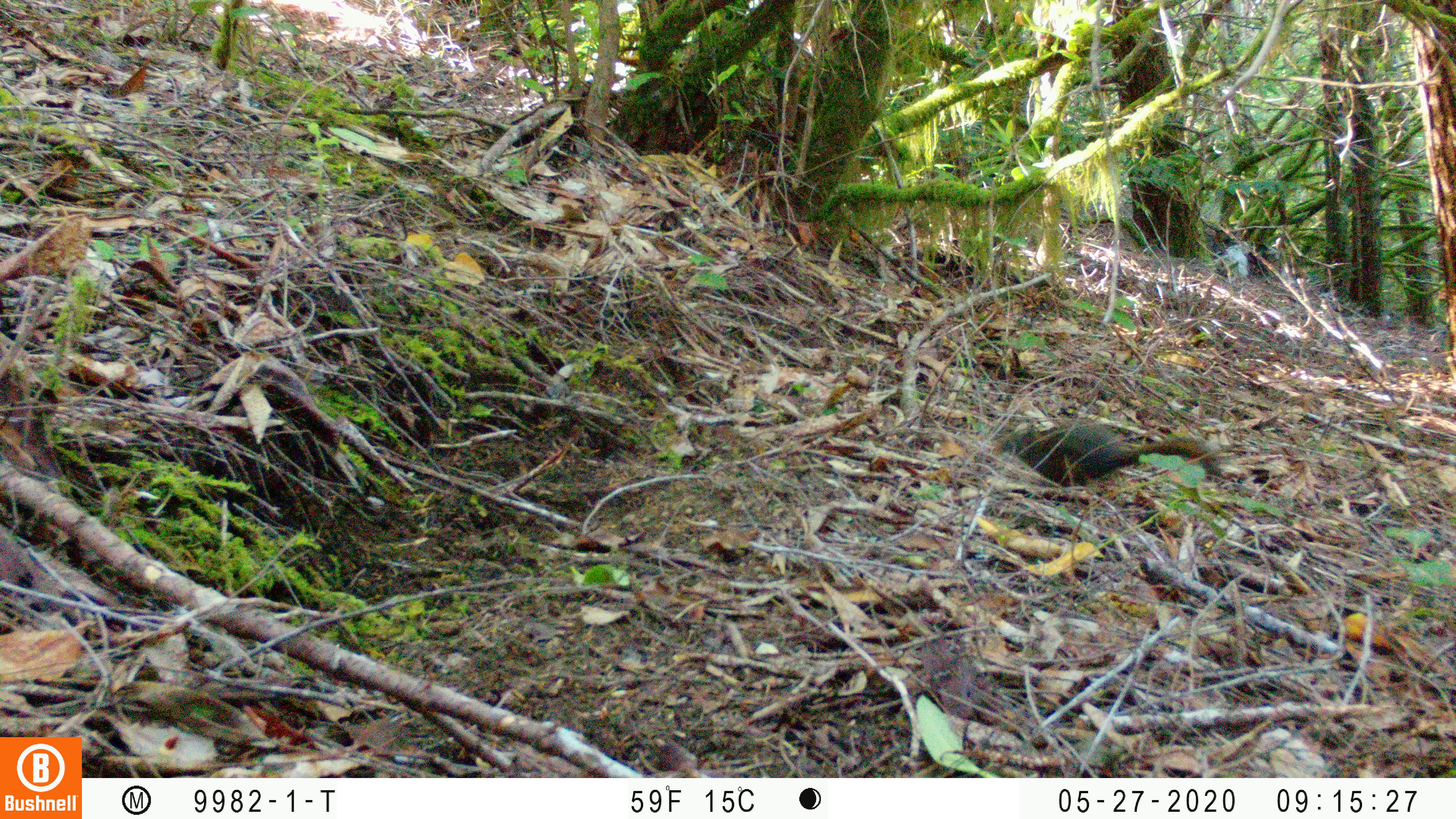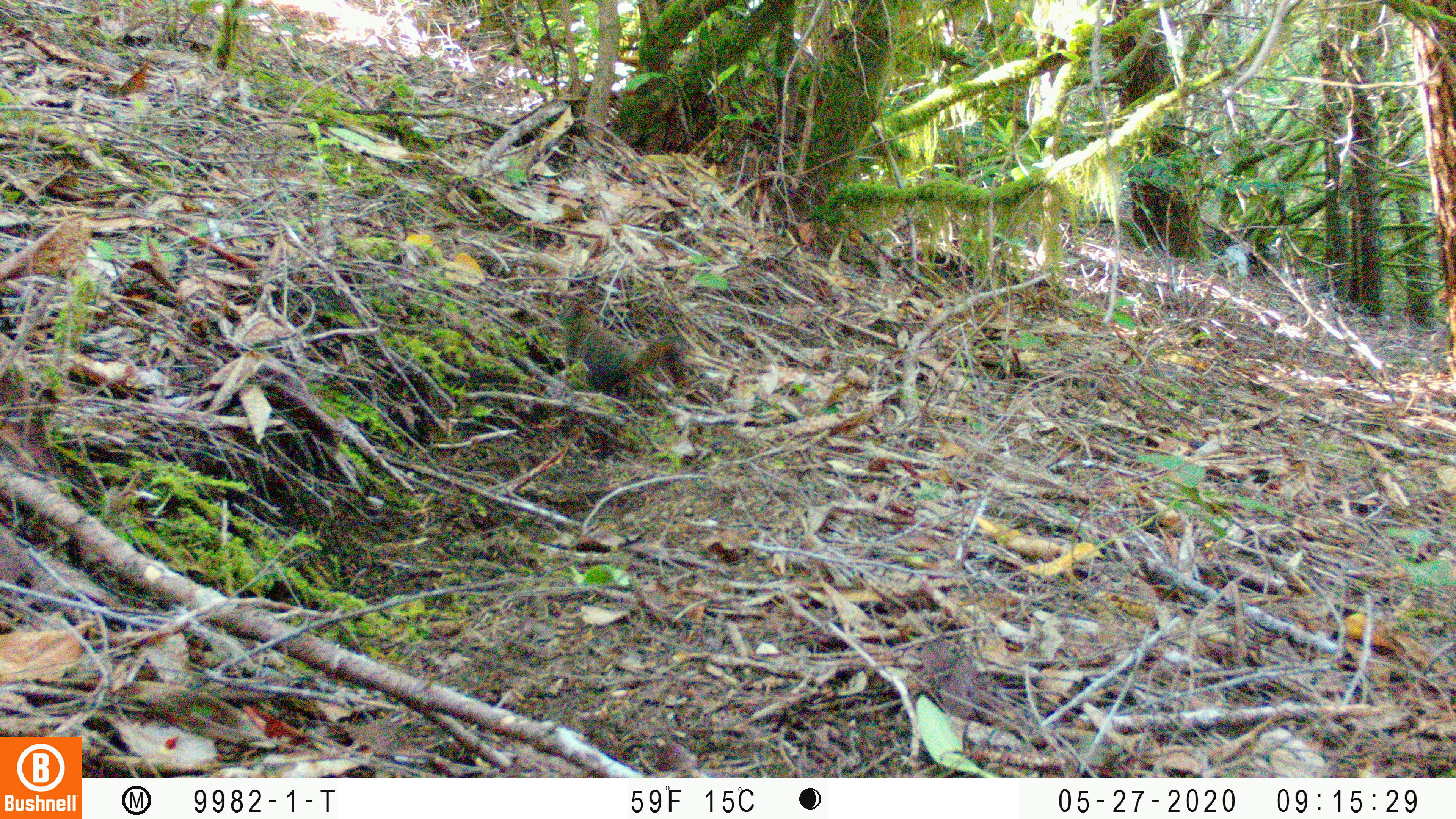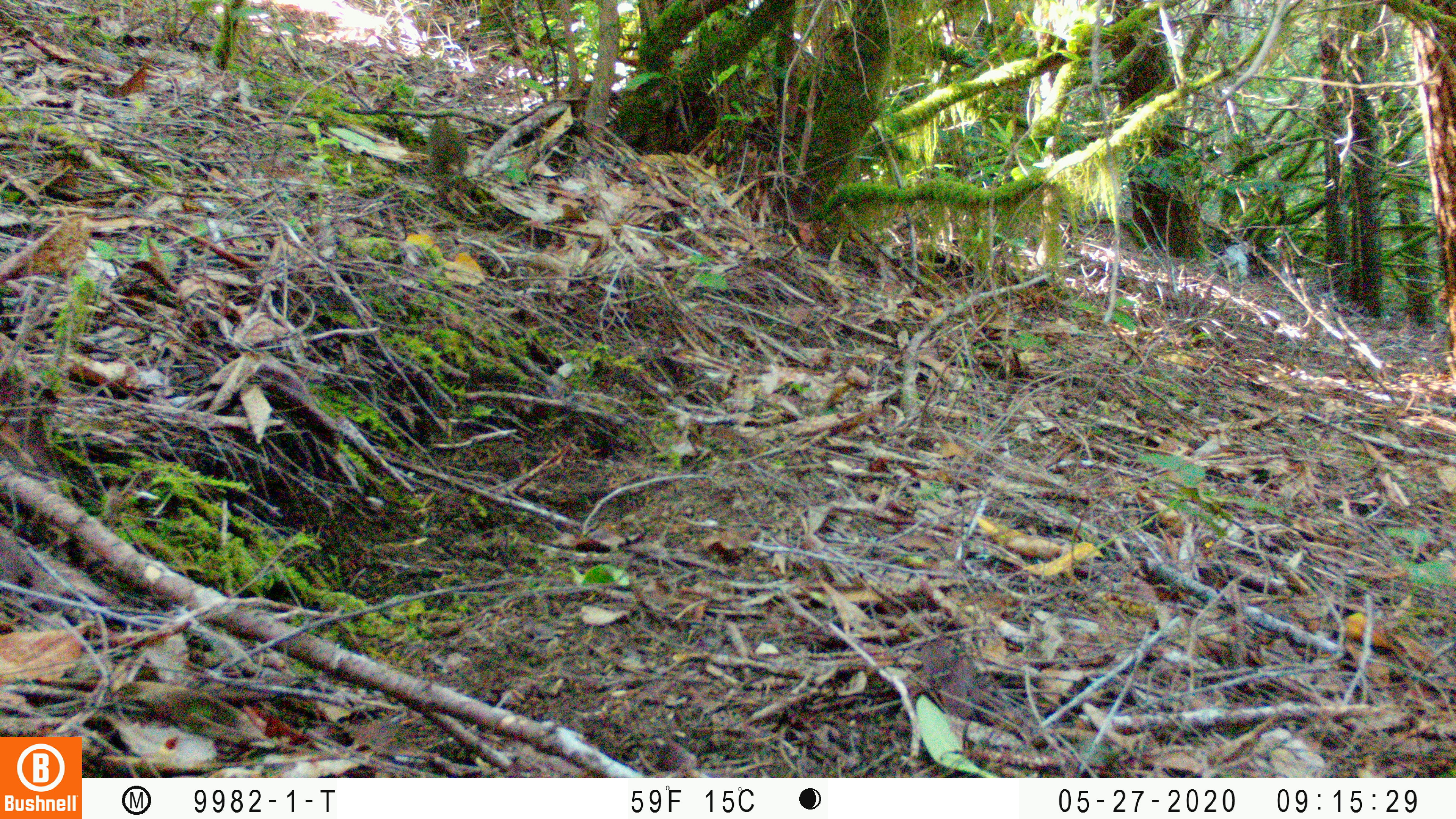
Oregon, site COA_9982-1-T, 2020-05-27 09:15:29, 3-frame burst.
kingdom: Animalia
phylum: Chordata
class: Mammalia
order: Rodentia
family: Sciuridae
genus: Tamiasciurus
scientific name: Tamiasciurus douglasii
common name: douglas squirrel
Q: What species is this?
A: Douglas squirrel (Tamiasciurus douglasii).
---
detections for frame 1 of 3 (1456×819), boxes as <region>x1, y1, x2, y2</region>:
douglas squirrel: <region>991, 421, 1219, 485</region>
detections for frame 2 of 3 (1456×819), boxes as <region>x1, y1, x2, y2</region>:
douglas squirrel: <region>562, 300, 700, 398</region>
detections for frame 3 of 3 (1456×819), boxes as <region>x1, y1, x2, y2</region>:
douglas squirrel: <region>424, 112, 468, 182</region>